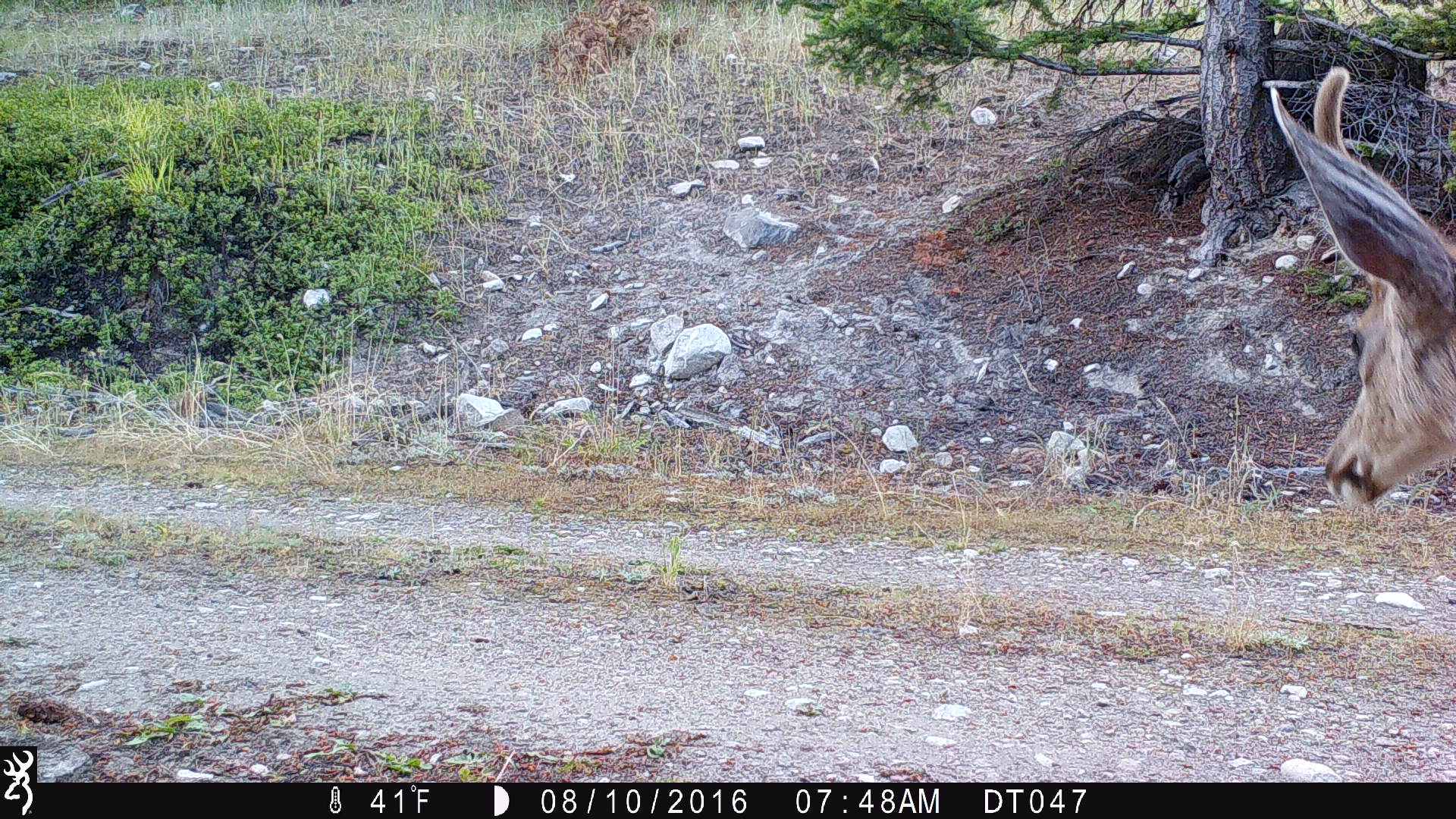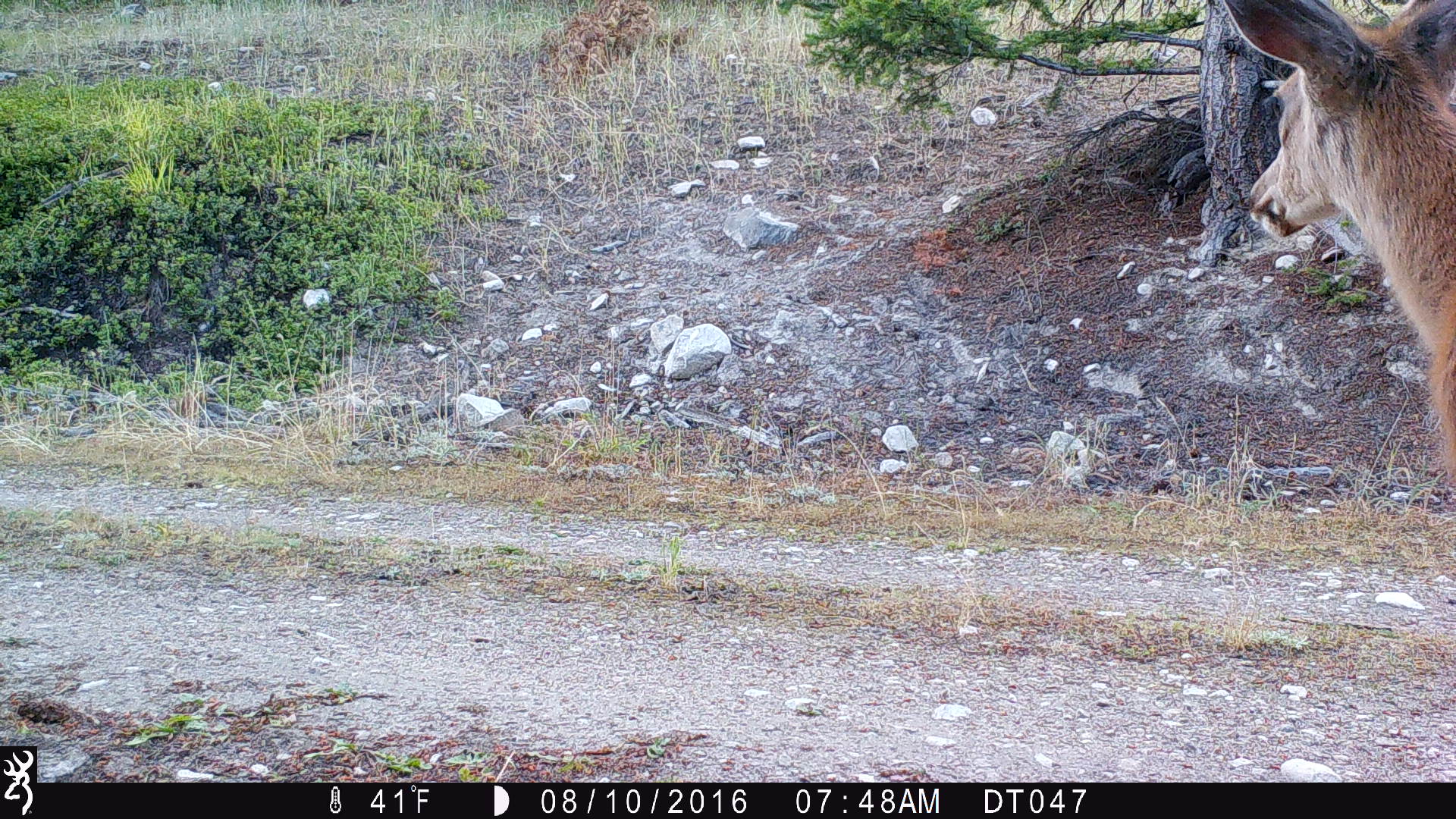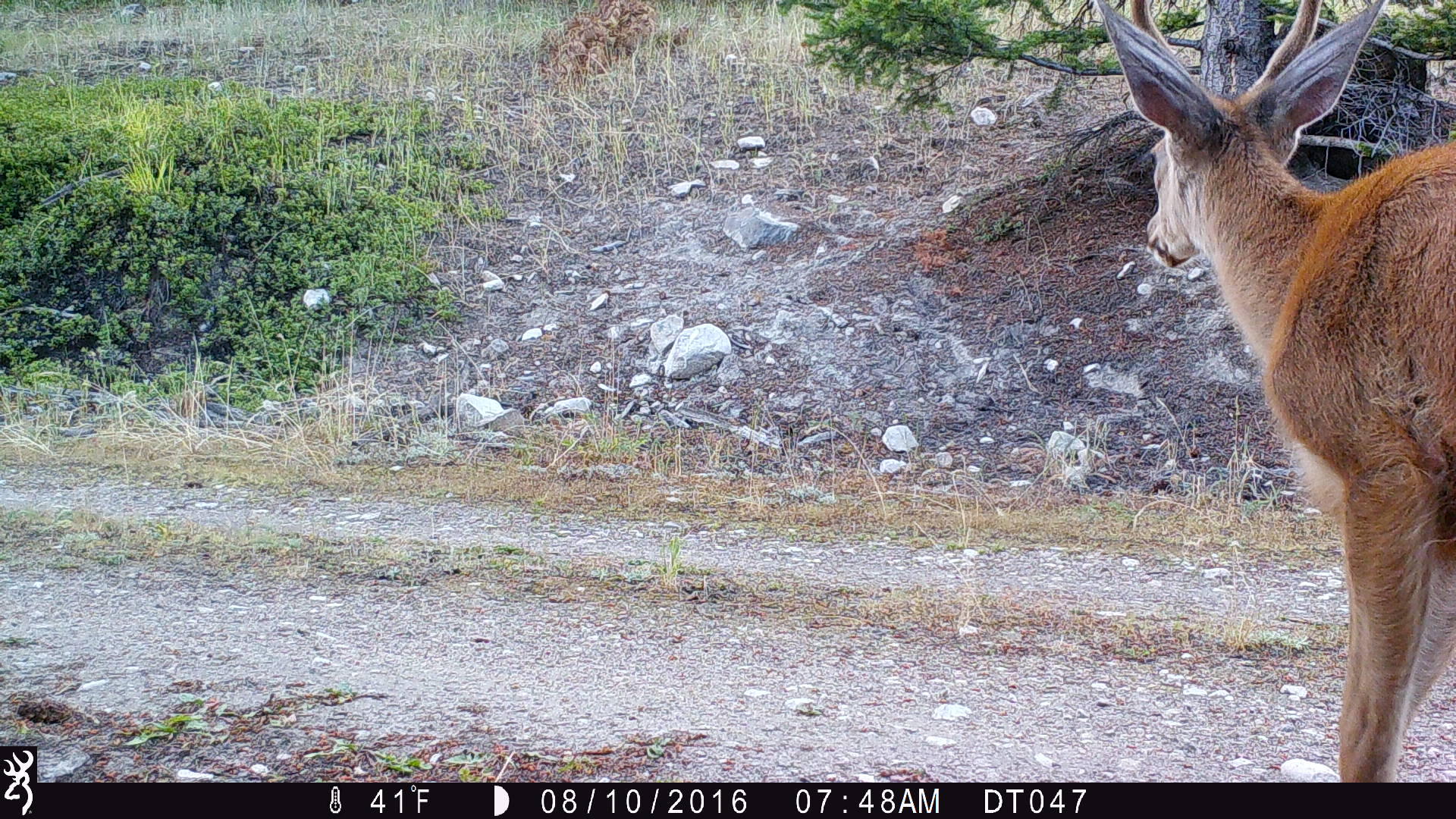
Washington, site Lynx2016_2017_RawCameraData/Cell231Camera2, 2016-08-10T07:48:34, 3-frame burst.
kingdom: Animalia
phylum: Chordata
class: Mammalia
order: Artiodactyla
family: Cervidae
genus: Odocoileus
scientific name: Odocoileus hemionus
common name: mule deer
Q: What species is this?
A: Odocoileus hemionus (mule deer).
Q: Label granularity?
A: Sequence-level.